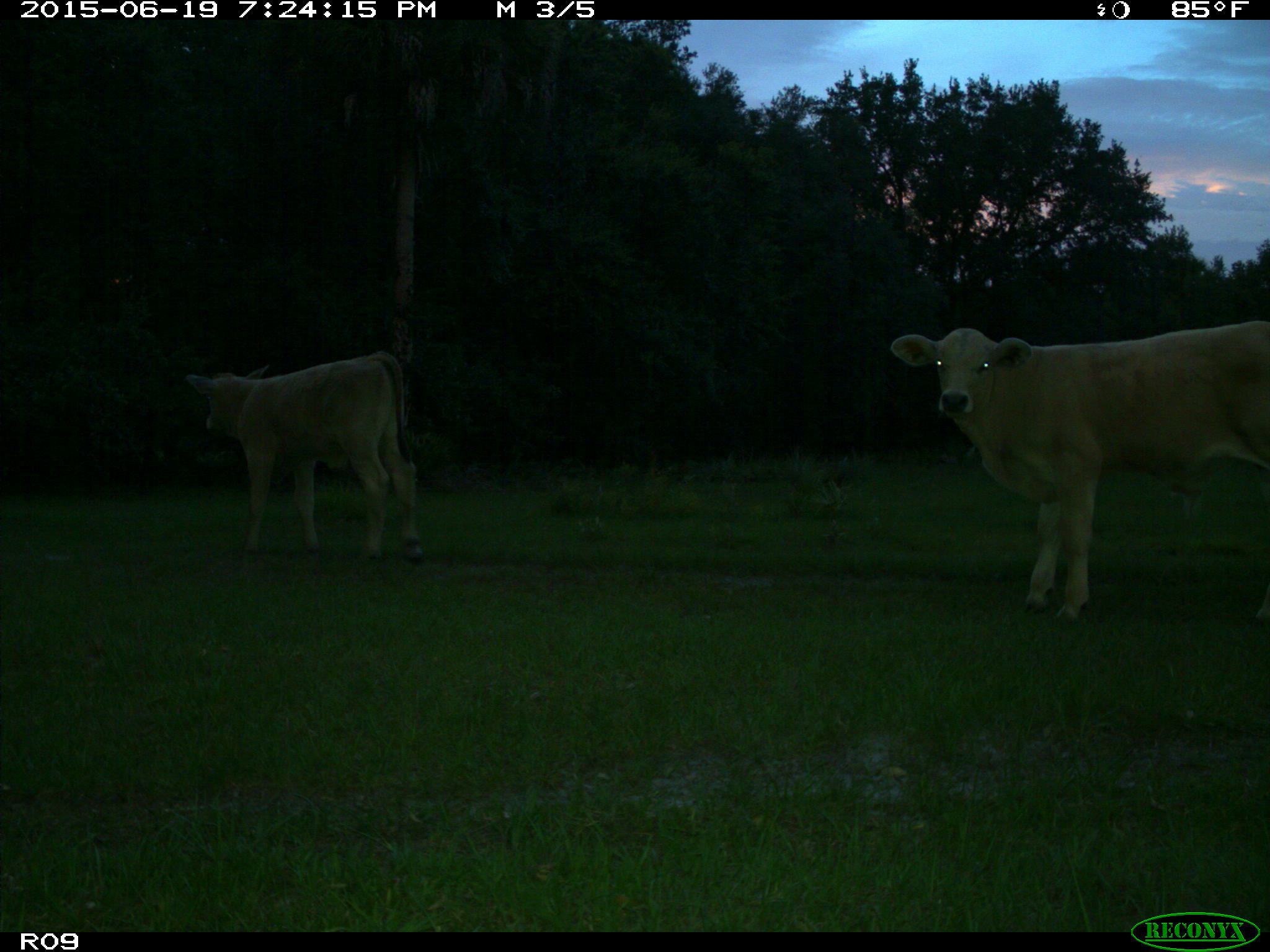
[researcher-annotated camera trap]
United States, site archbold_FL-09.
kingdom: Animalia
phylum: Chordata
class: Mammalia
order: Artiodactyla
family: Bovidae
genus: Bos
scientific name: Bos taurus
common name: domestic cow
Bos taurus (domestic cow).